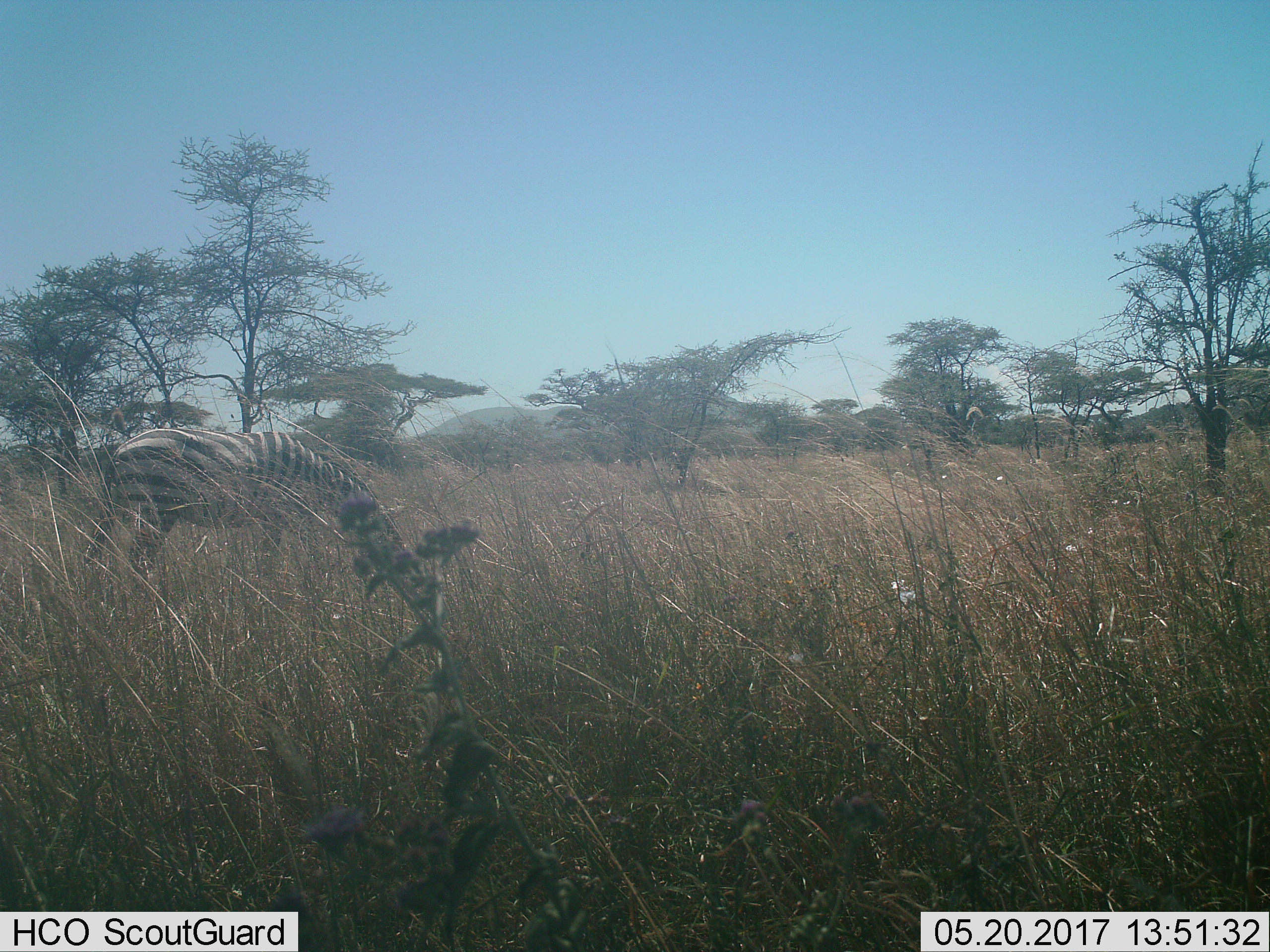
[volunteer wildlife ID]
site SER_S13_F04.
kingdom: Animalia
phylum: Chordata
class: Mammalia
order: Perissodactyla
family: Equidae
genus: Equus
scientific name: Equus quagga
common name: plains zebra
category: zebraplains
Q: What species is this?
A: Zebraplains (plains zebra) (Equus quagga).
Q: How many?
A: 1.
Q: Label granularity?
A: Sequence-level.